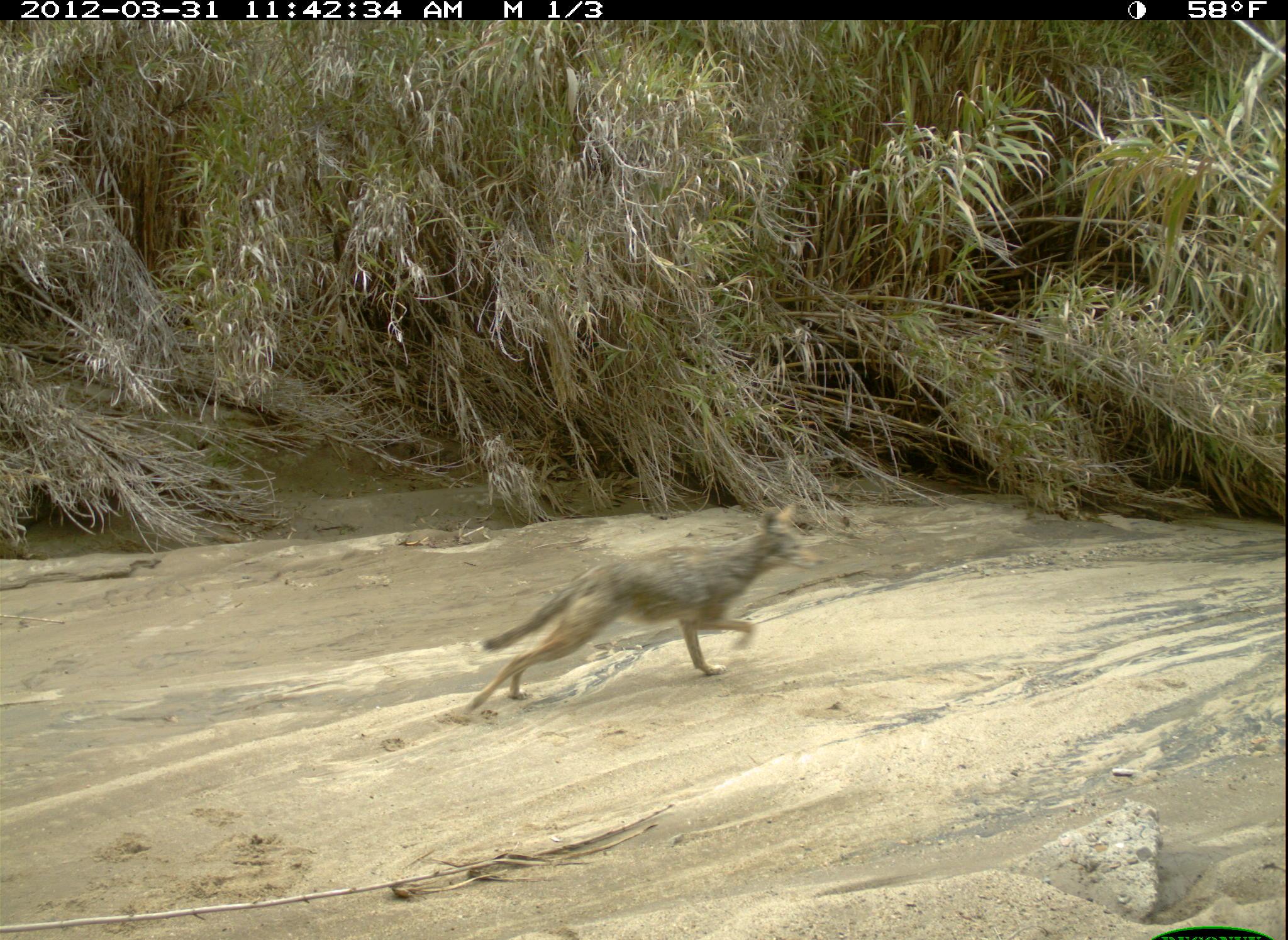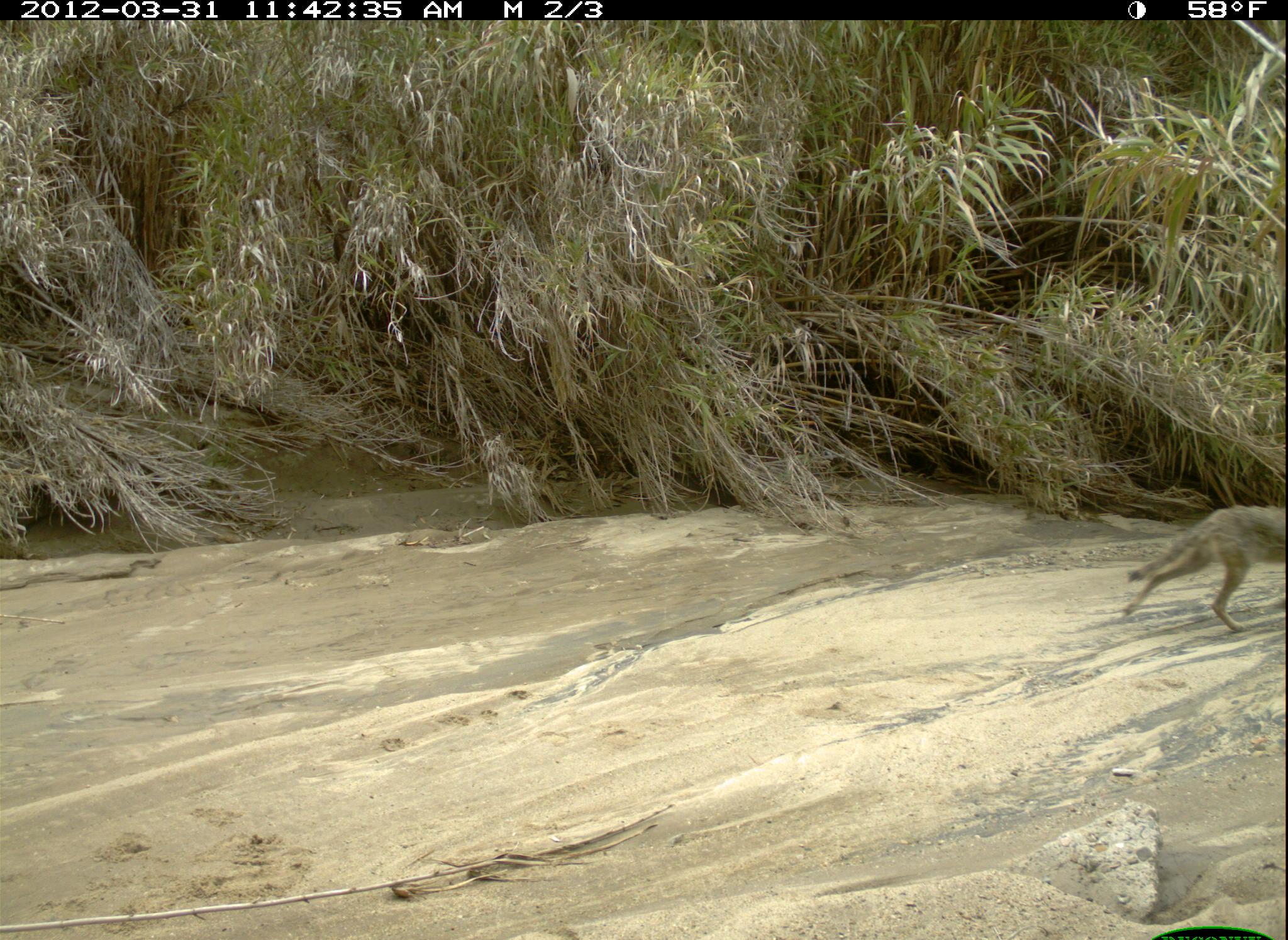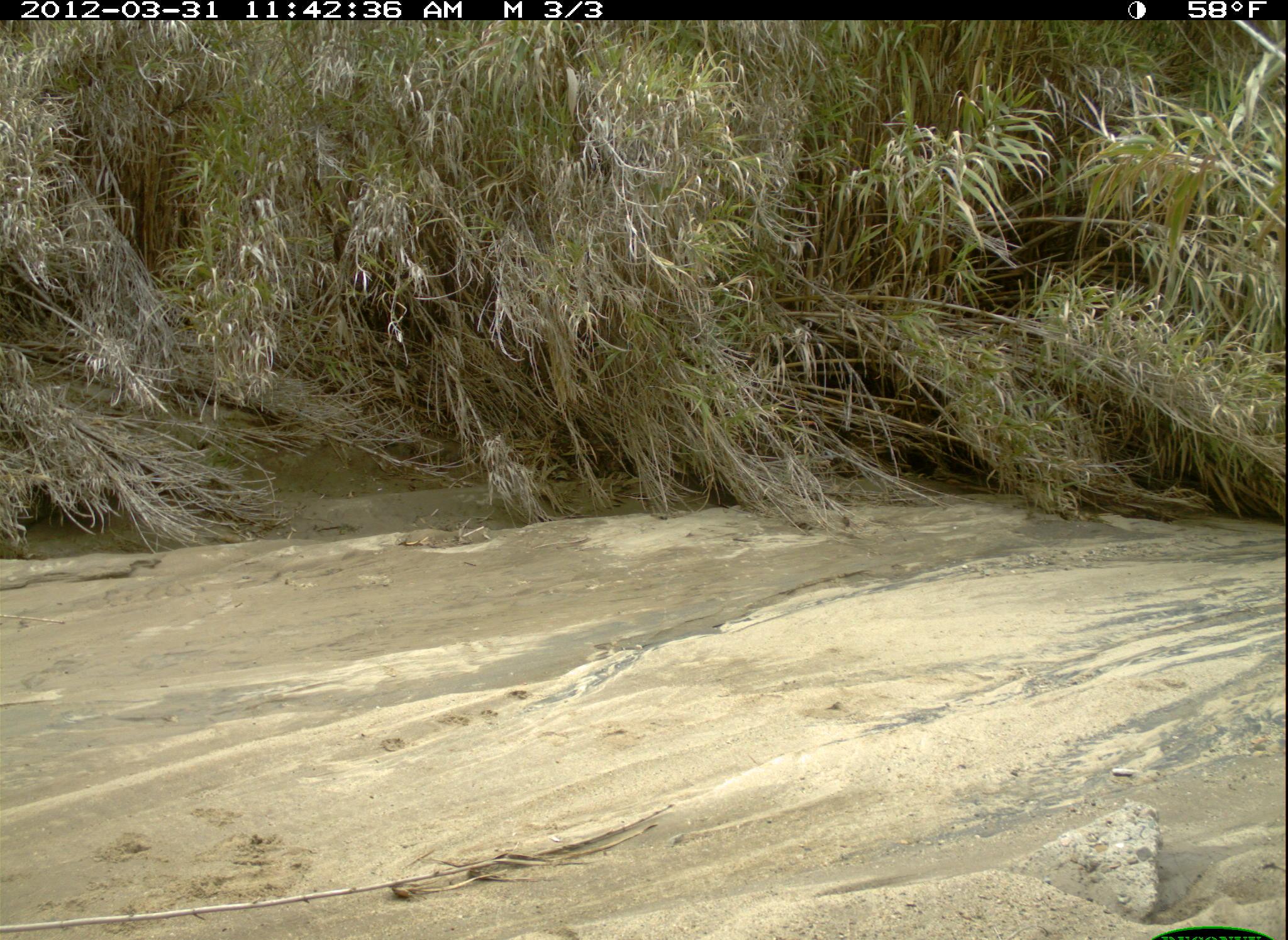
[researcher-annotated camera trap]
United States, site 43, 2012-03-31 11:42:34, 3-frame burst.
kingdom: Animalia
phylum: Chordata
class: Mammalia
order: Carnivora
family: Canidae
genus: Canis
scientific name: Canis latrans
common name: coyote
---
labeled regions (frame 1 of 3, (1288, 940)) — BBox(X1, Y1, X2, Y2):
coyote: BBox(459, 496, 824, 730)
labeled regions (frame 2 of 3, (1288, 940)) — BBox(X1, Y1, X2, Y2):
coyote: BBox(1125, 486, 1286, 639)